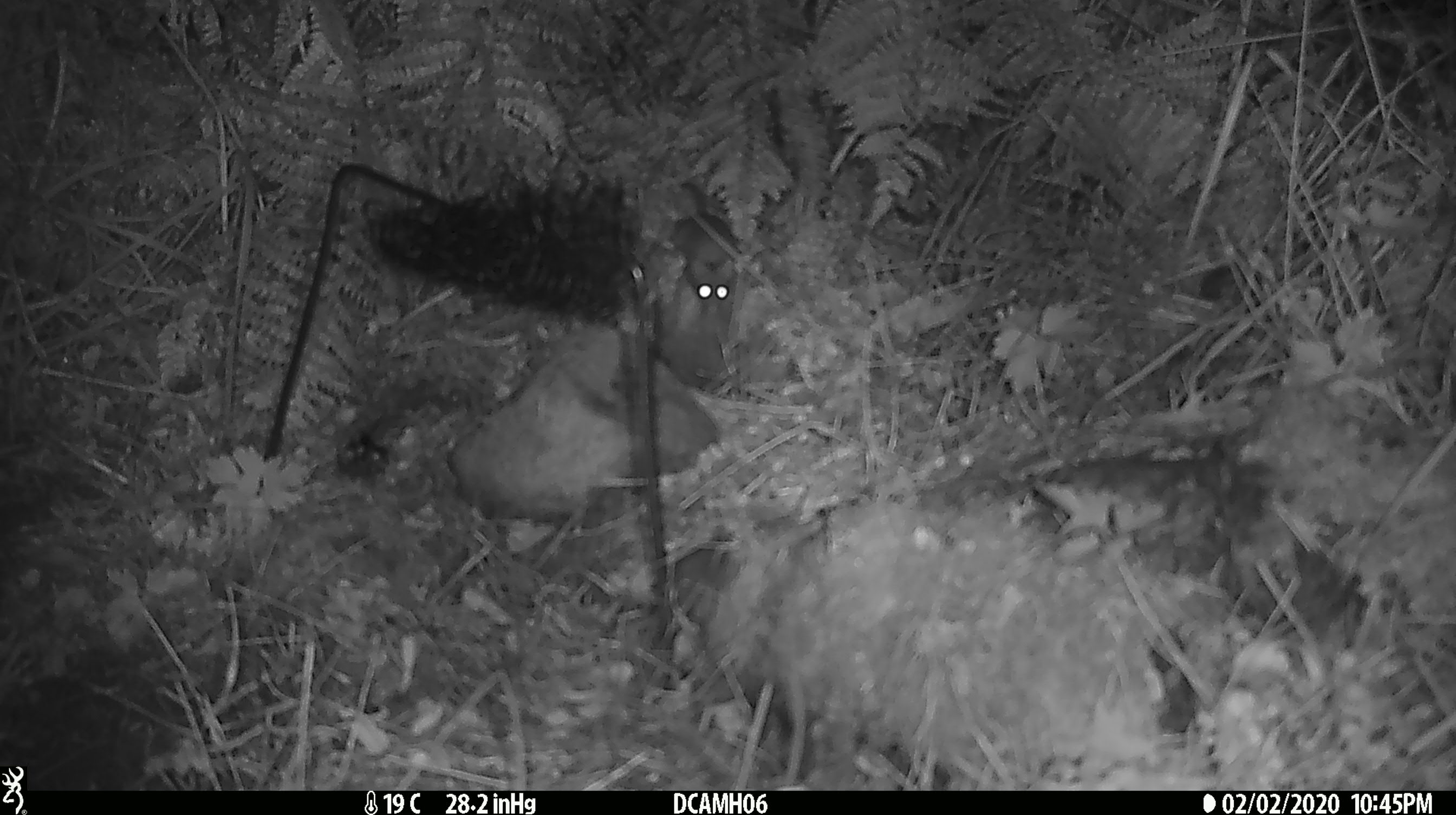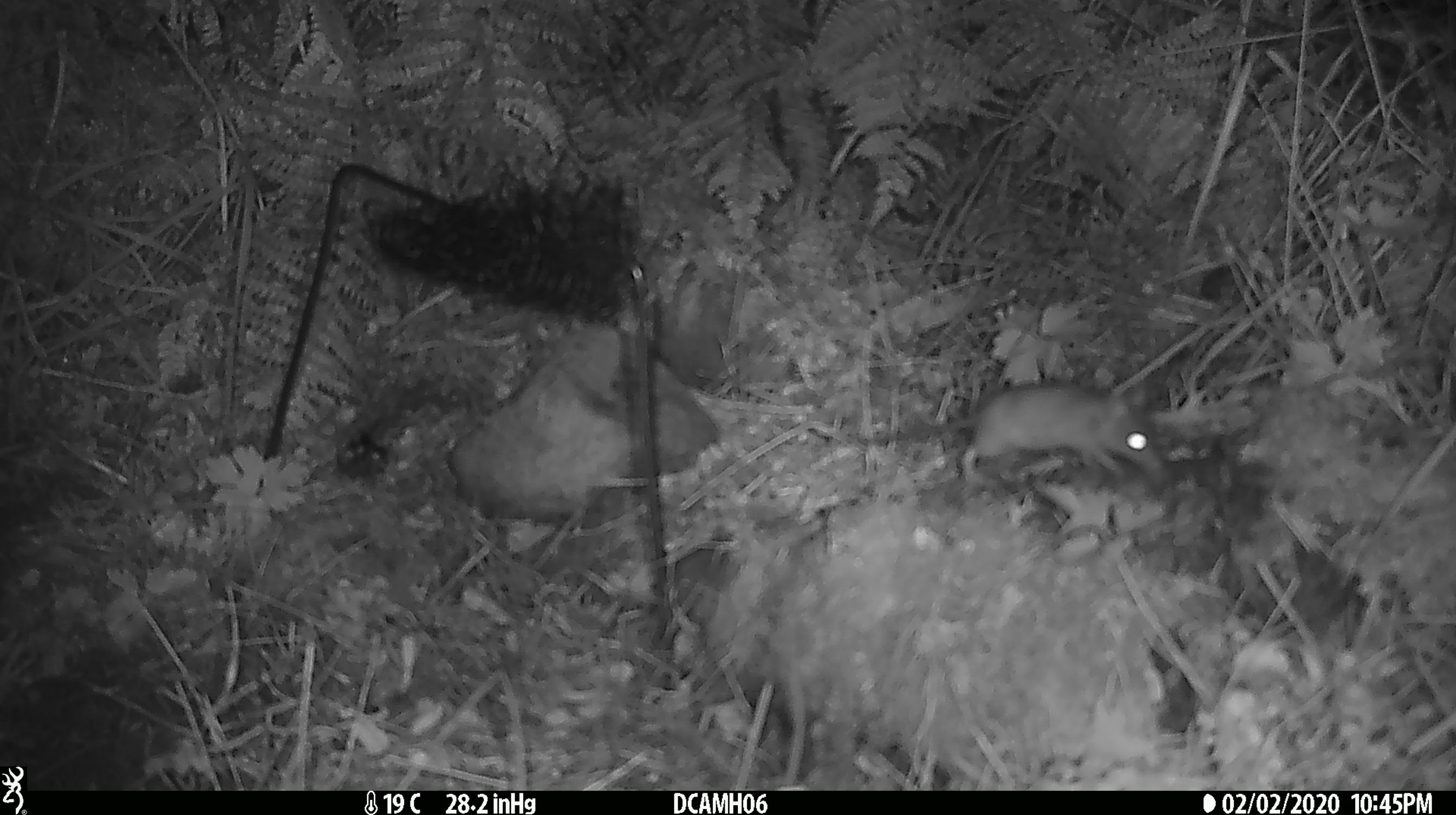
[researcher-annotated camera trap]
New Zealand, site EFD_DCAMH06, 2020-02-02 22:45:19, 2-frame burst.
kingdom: Animalia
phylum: Chordata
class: Mammalia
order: Rodentia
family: Muridae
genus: Mus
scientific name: Mus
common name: mouse